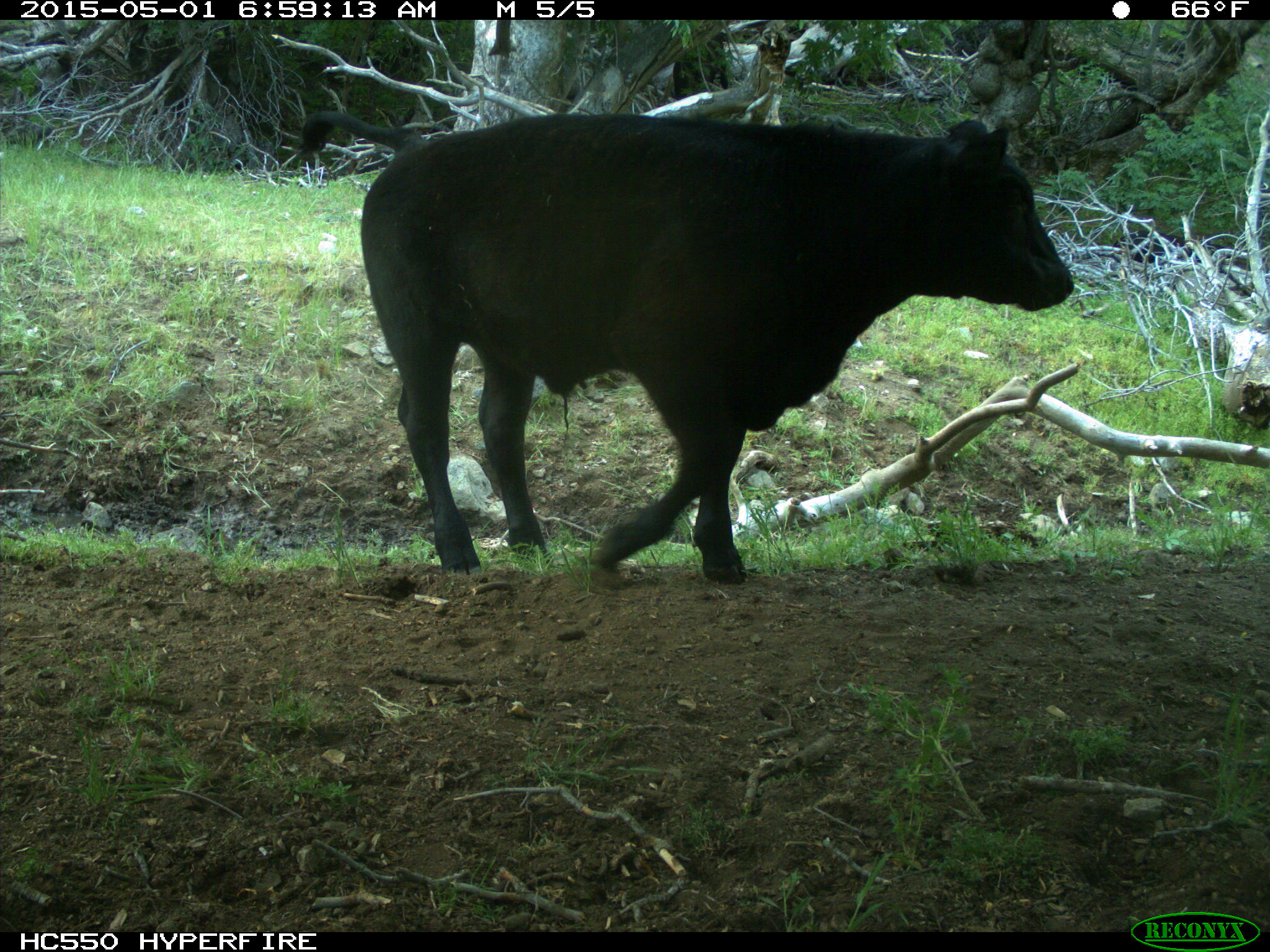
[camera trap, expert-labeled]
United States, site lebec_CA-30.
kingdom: Animalia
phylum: Chordata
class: Mammalia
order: Artiodactyla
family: Bovidae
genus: Bos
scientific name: Bos taurus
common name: domestic cow